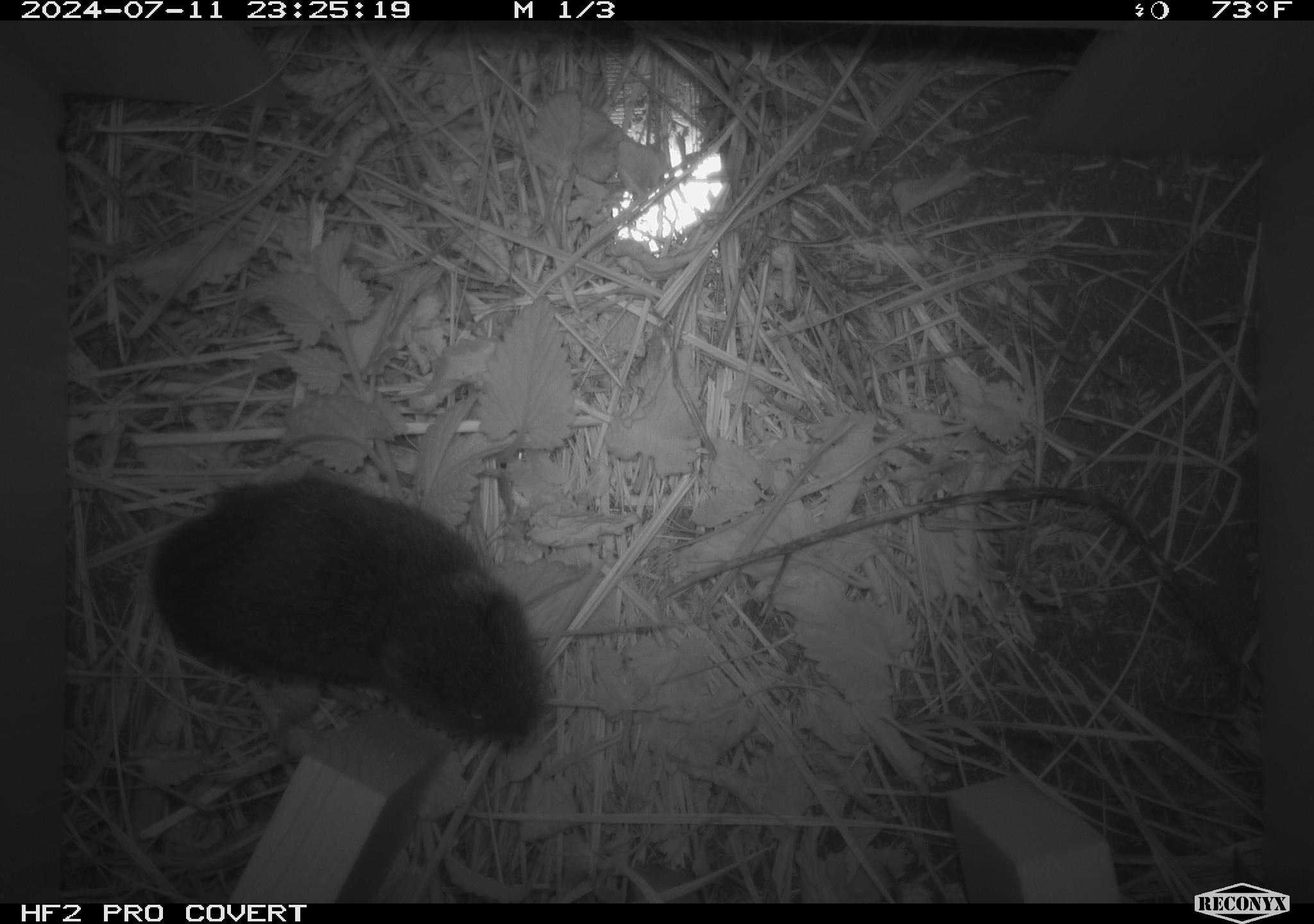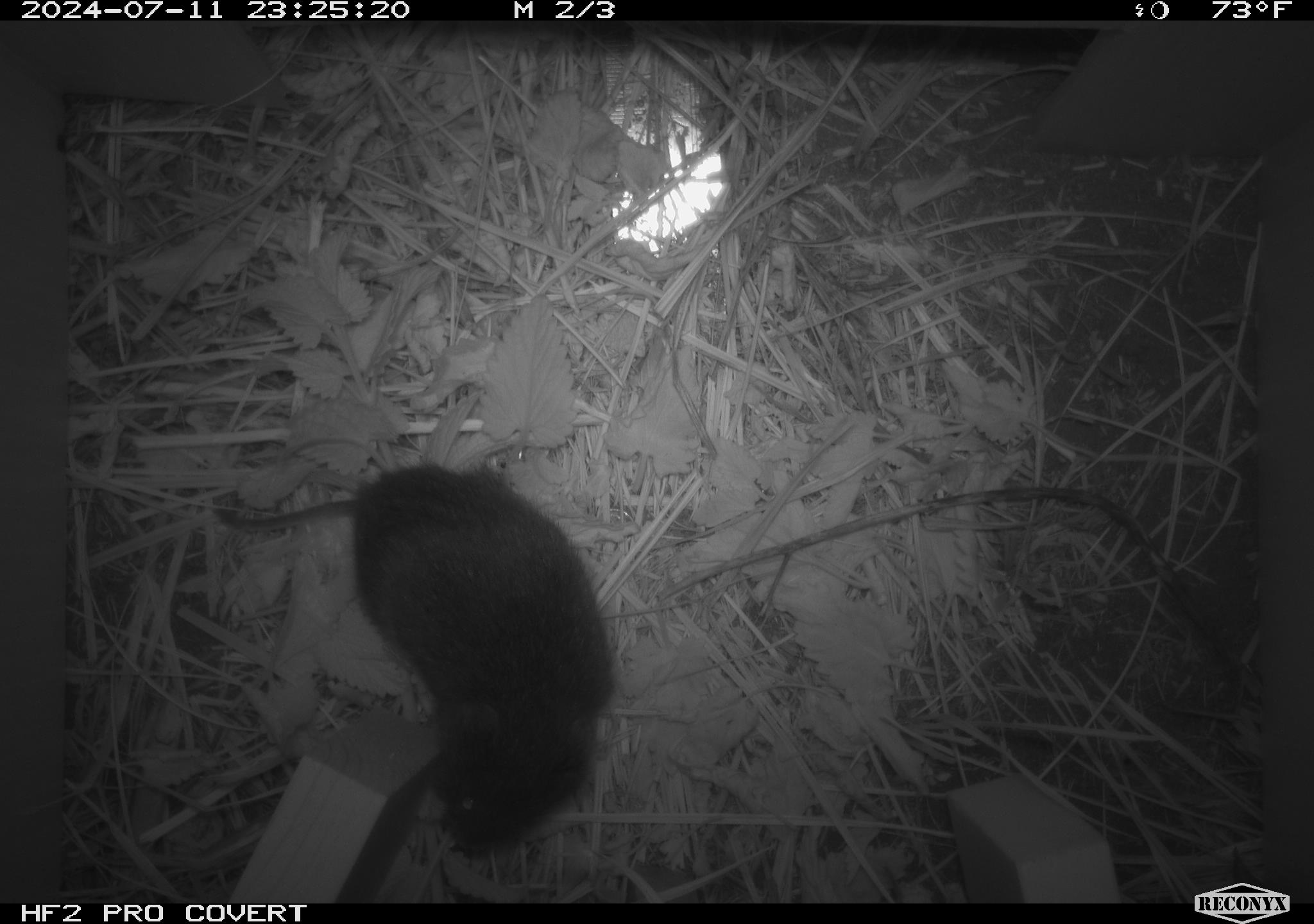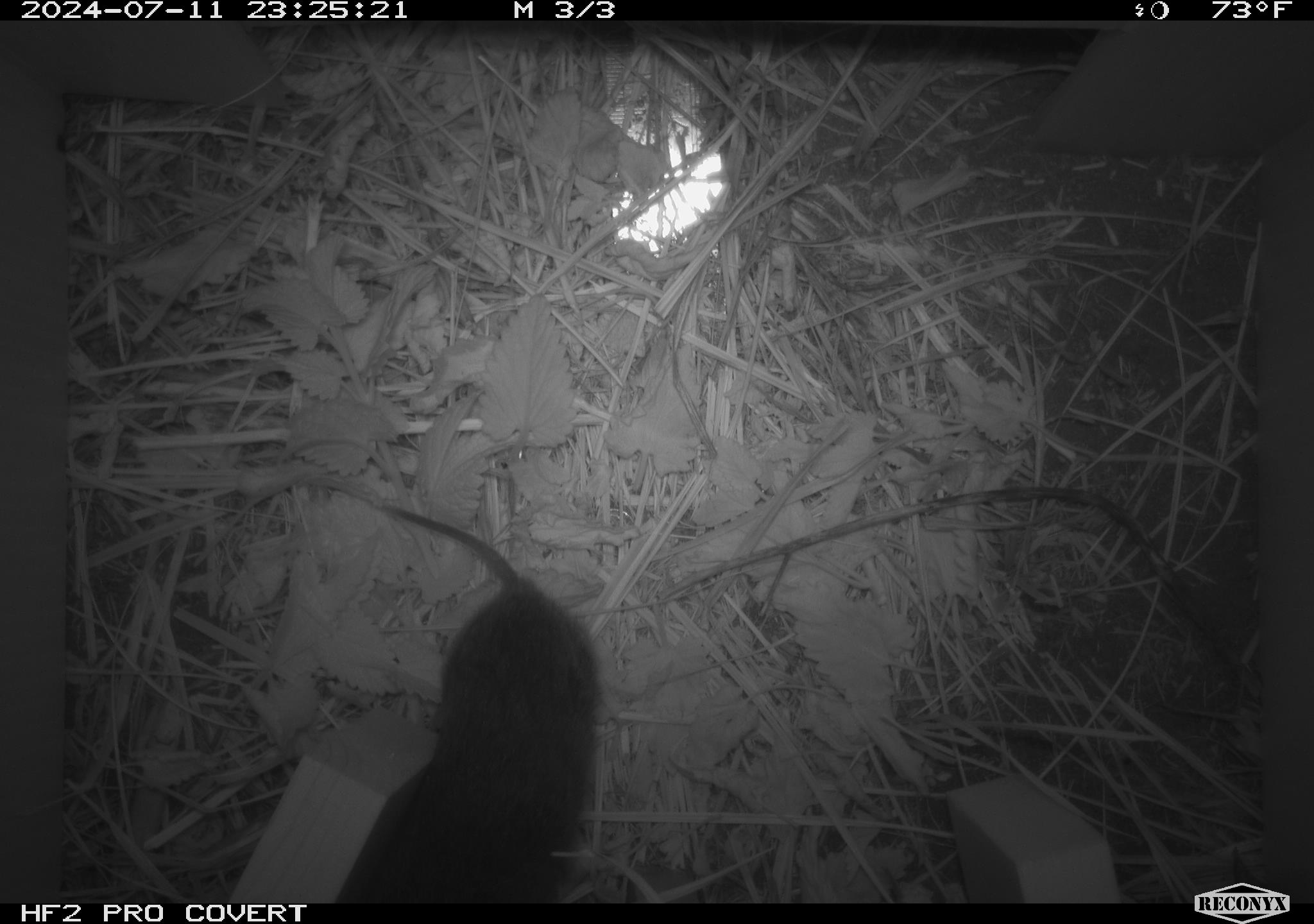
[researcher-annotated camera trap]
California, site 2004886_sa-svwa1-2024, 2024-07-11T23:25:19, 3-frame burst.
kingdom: Animalia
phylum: Chordata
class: Mammalia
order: Rodentia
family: Cricetidae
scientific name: Arvicolinae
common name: voles, lemmings, and muskrats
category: arvicolinae subfamily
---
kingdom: Animalia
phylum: Arthropoda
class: Malacostraca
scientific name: Malacostraca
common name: amphipods, crabs, isopods, krill, lobsters and shrimps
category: malacostracan